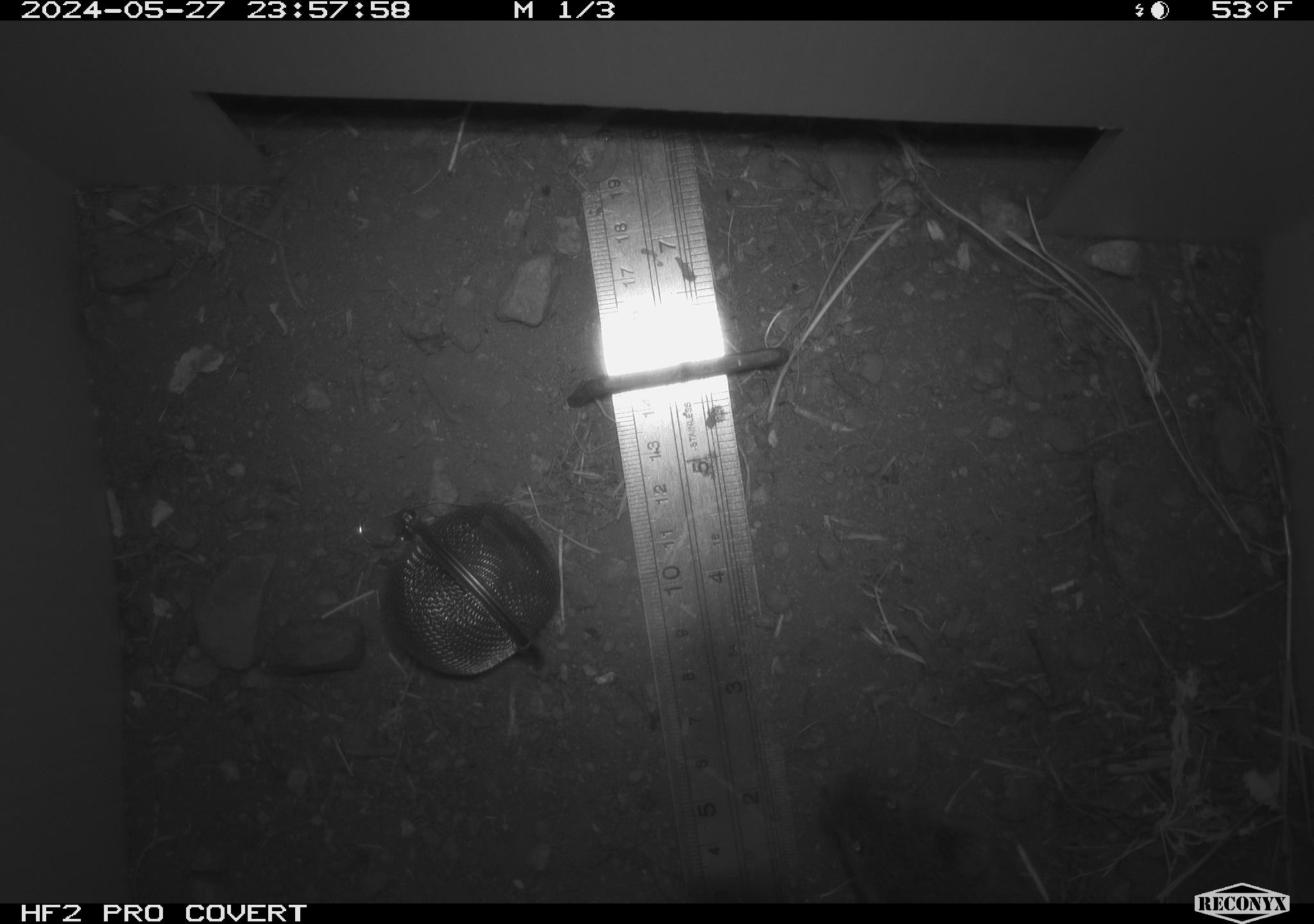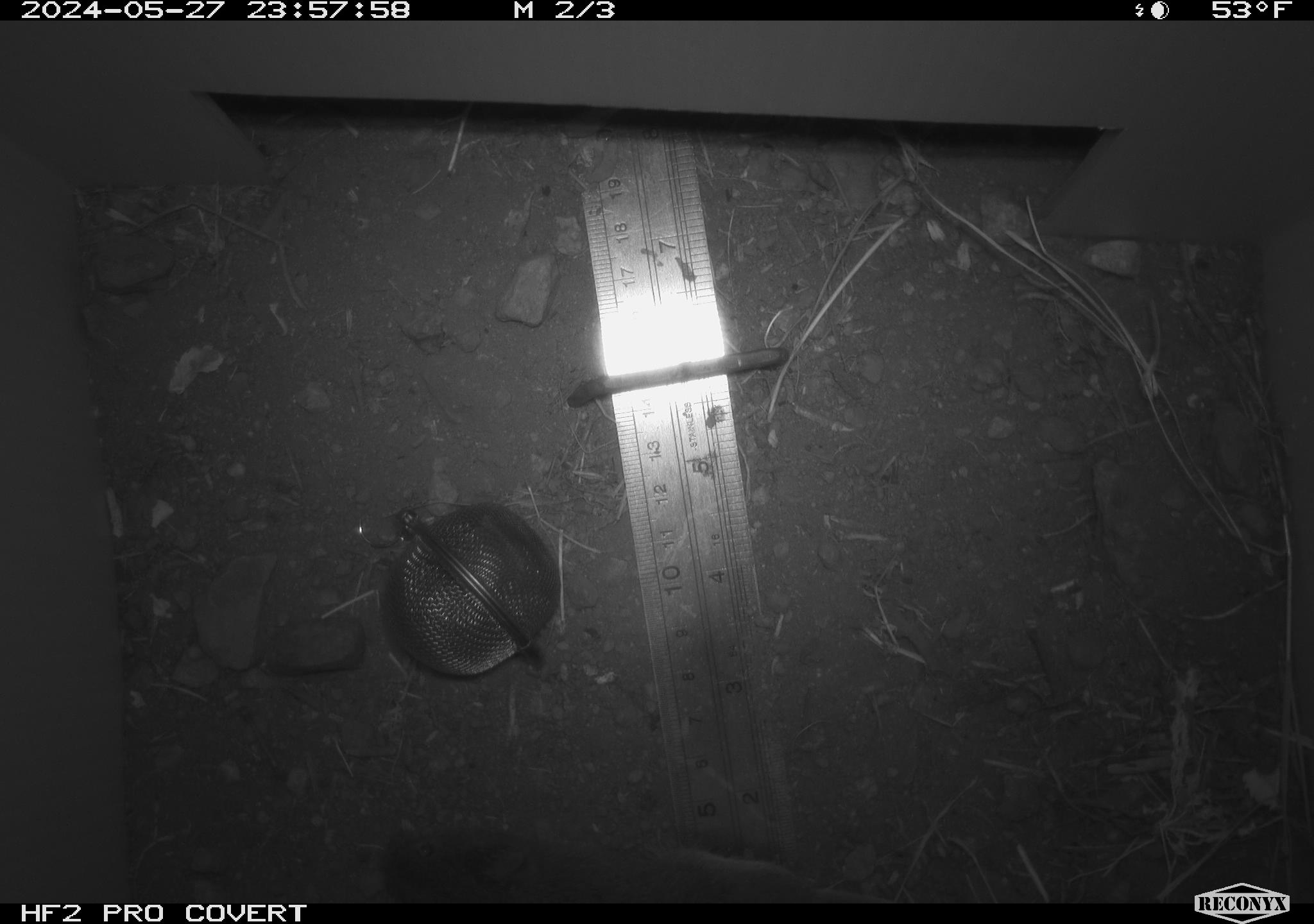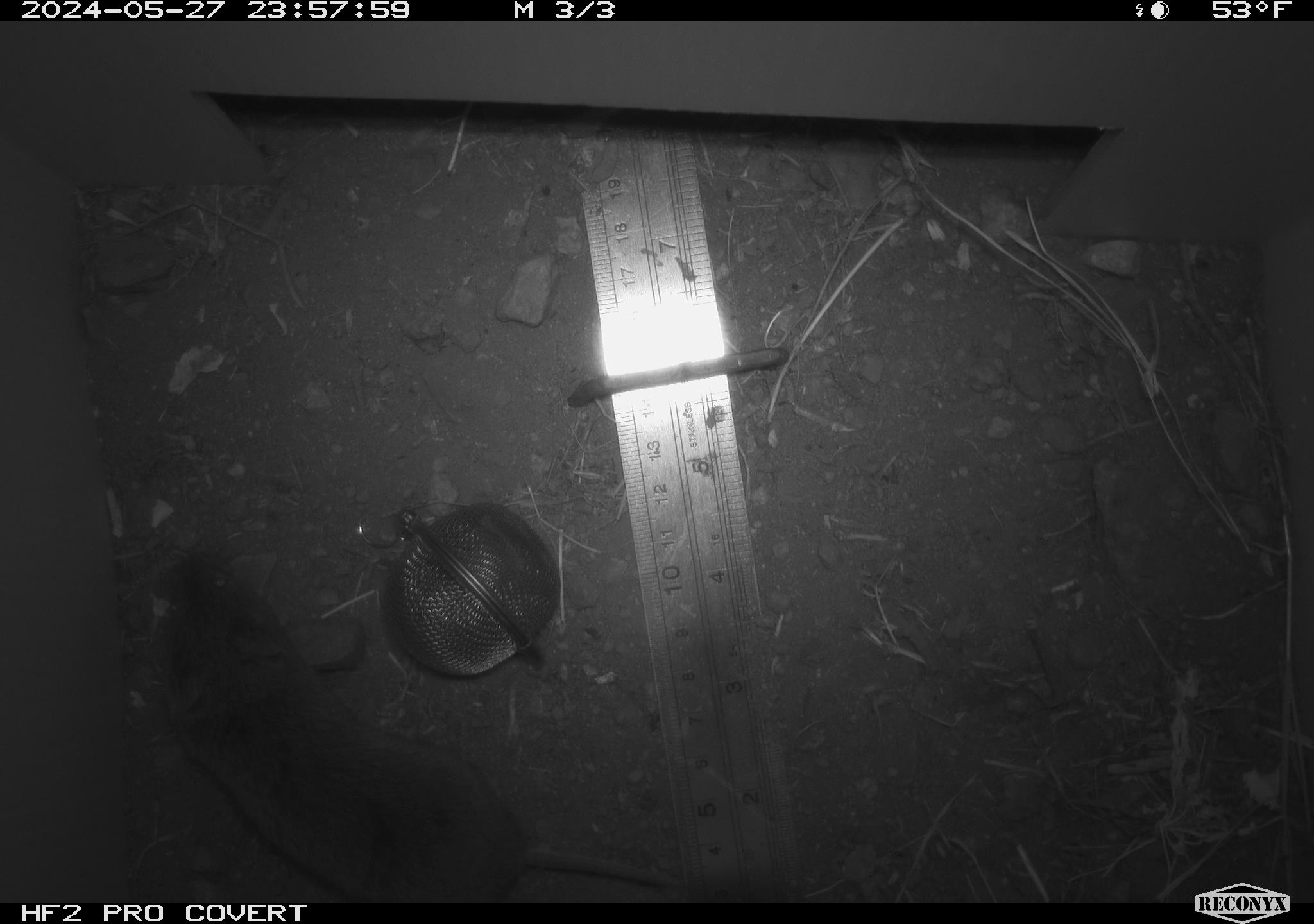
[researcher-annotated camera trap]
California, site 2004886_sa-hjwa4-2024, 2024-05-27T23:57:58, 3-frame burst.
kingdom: Animalia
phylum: Chordata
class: Mammalia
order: Rodentia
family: Cricetidae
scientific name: Cricetidae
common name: hamsters, voles, lemmings, and allies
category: cricetidae family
Cricetidae family (hamsters, voles, lemmings, and allies) (Cricetidae).